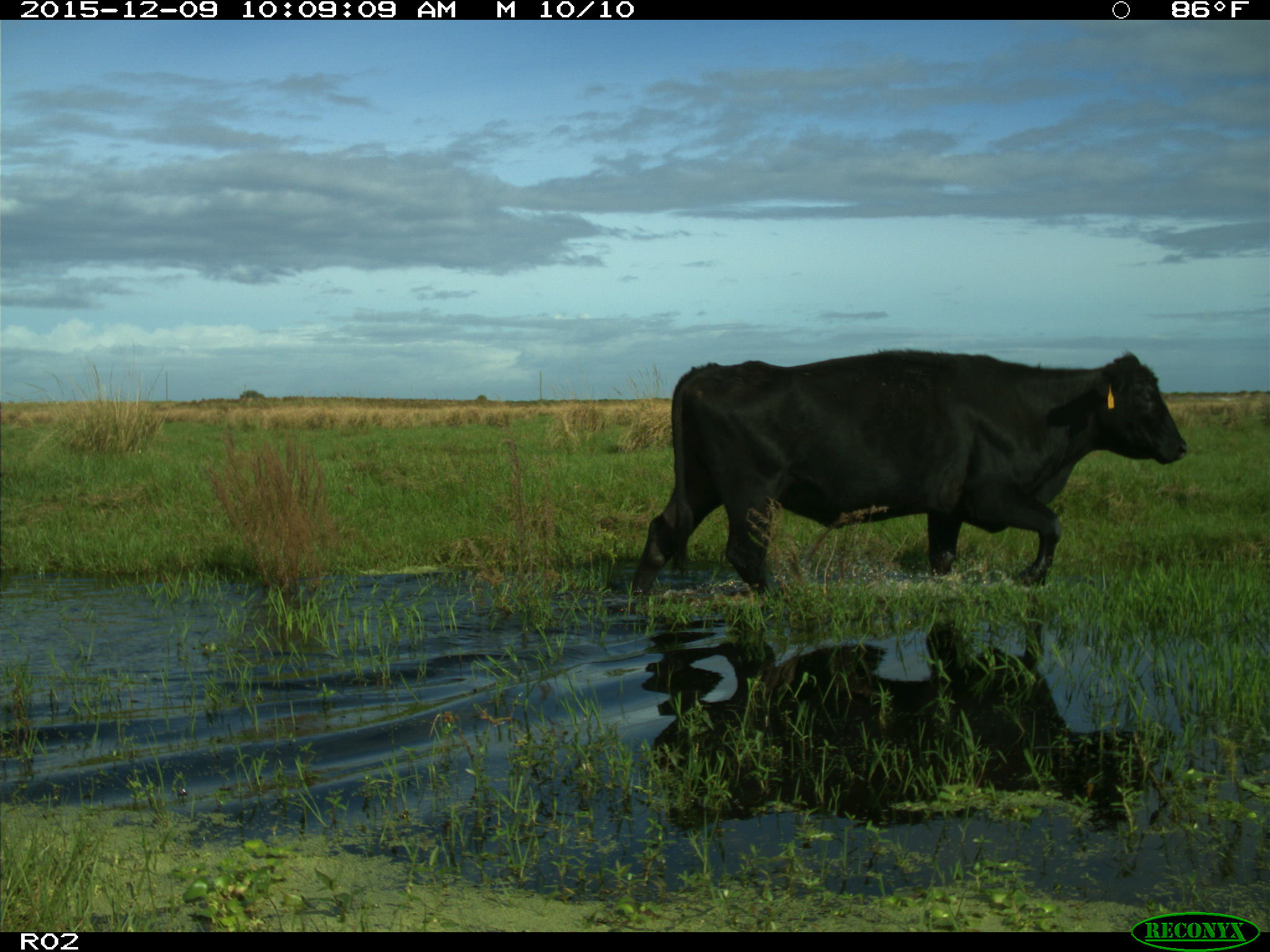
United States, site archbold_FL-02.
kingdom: Animalia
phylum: Chordata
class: Mammalia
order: Artiodactyla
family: Bovidae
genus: Bos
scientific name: Bos taurus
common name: domestic cow